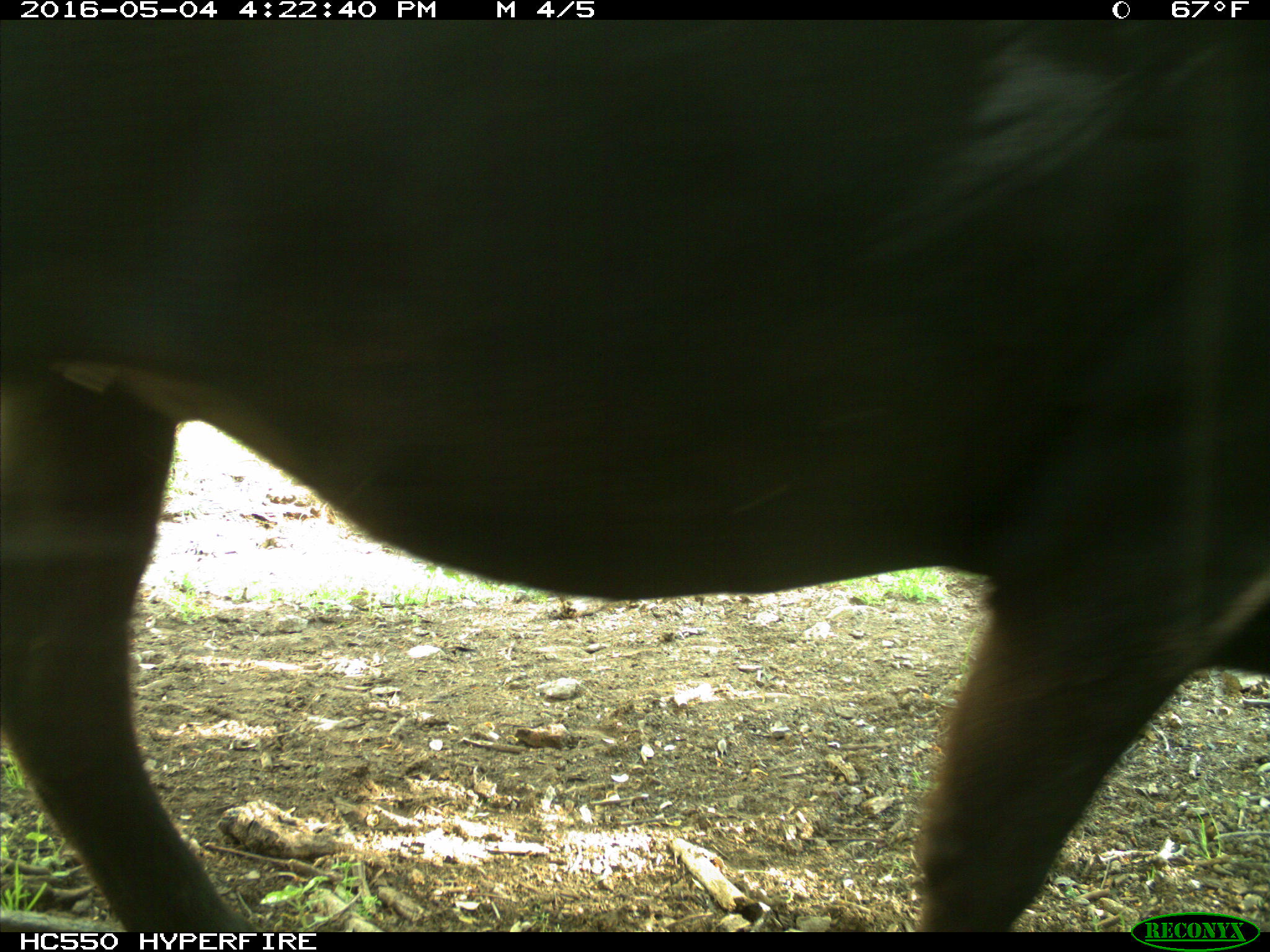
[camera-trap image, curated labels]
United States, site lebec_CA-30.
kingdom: Animalia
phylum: Chordata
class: Mammalia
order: Artiodactyla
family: Bovidae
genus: Bos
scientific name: Bos taurus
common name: domestic cow